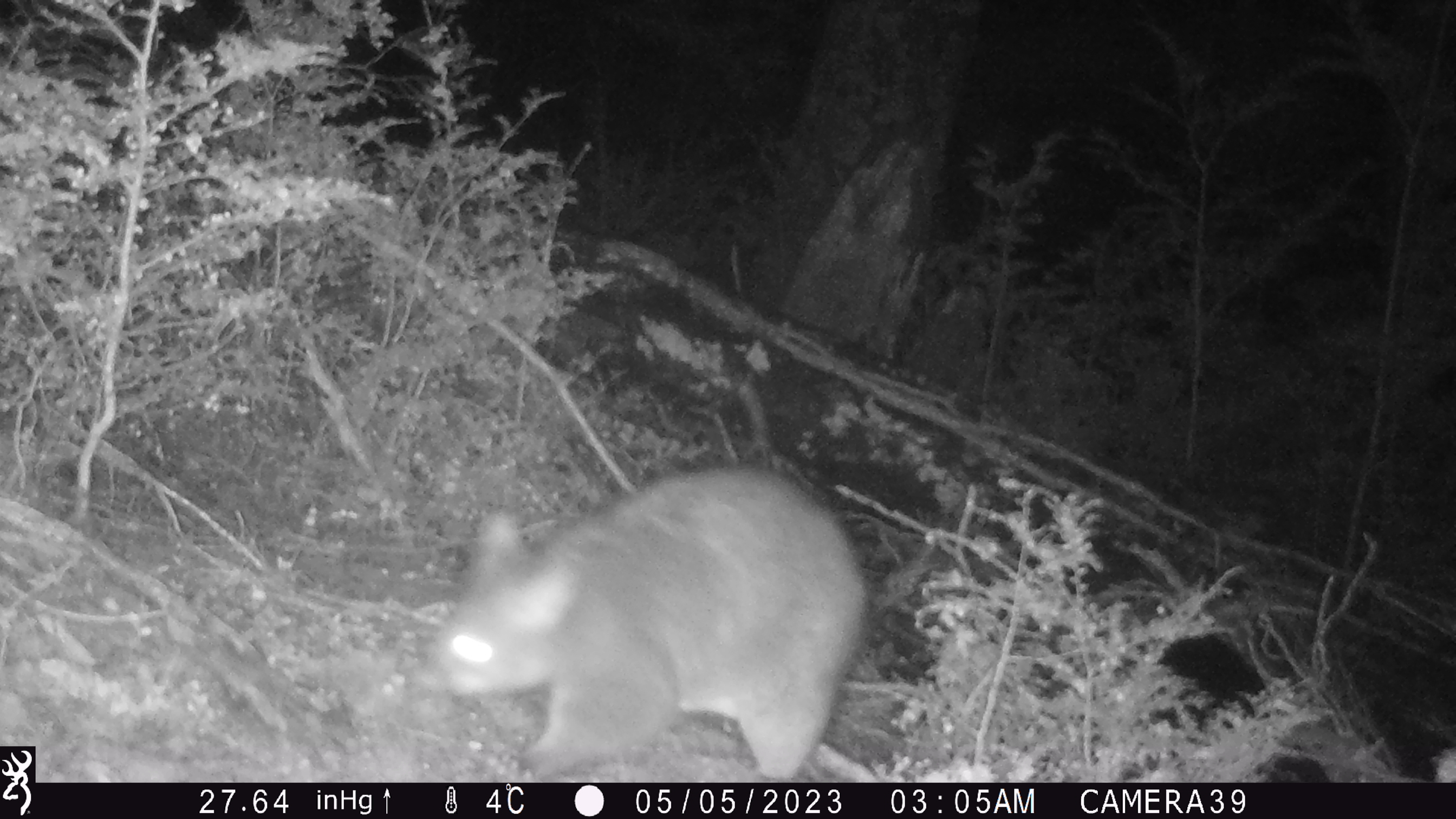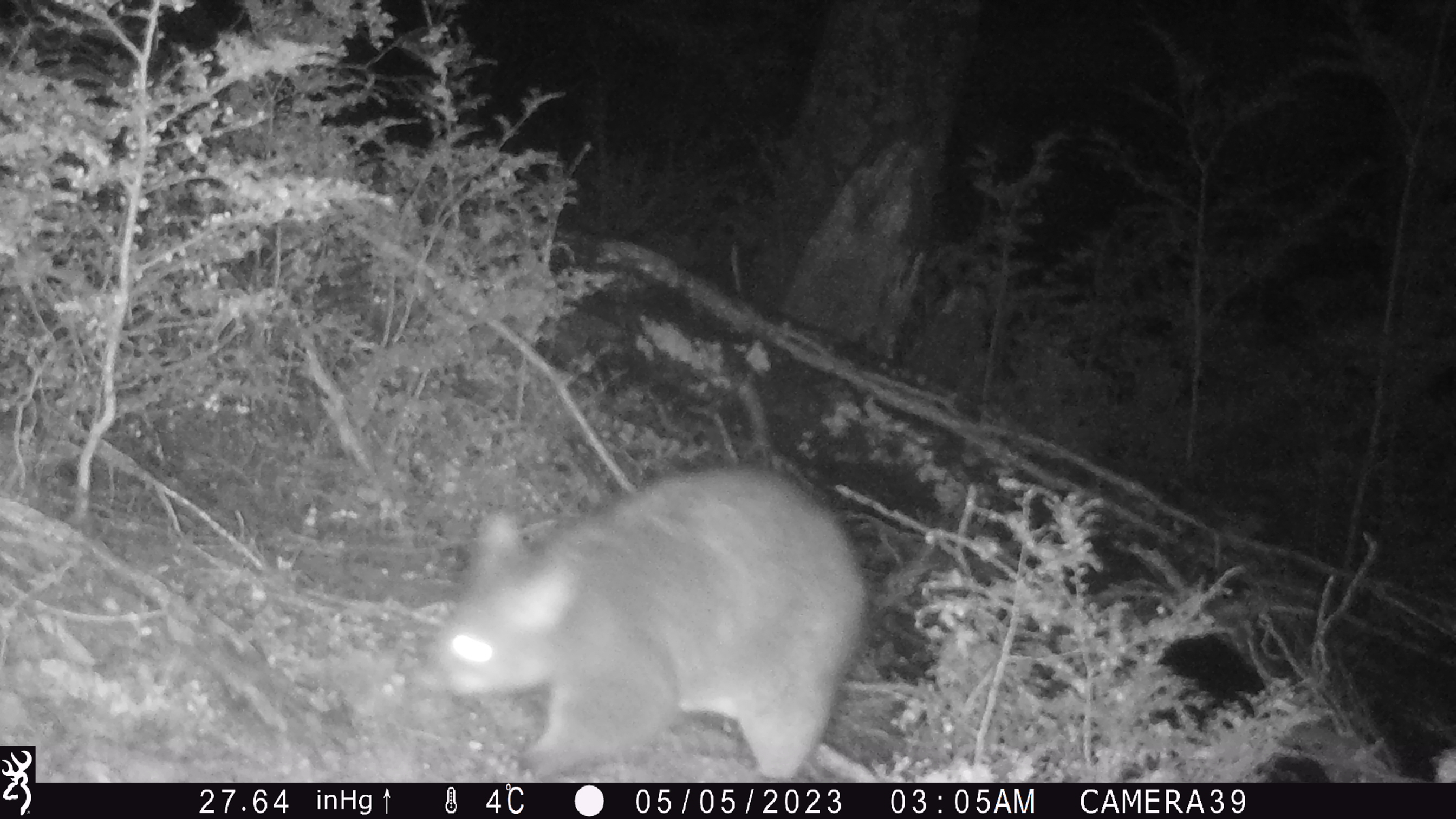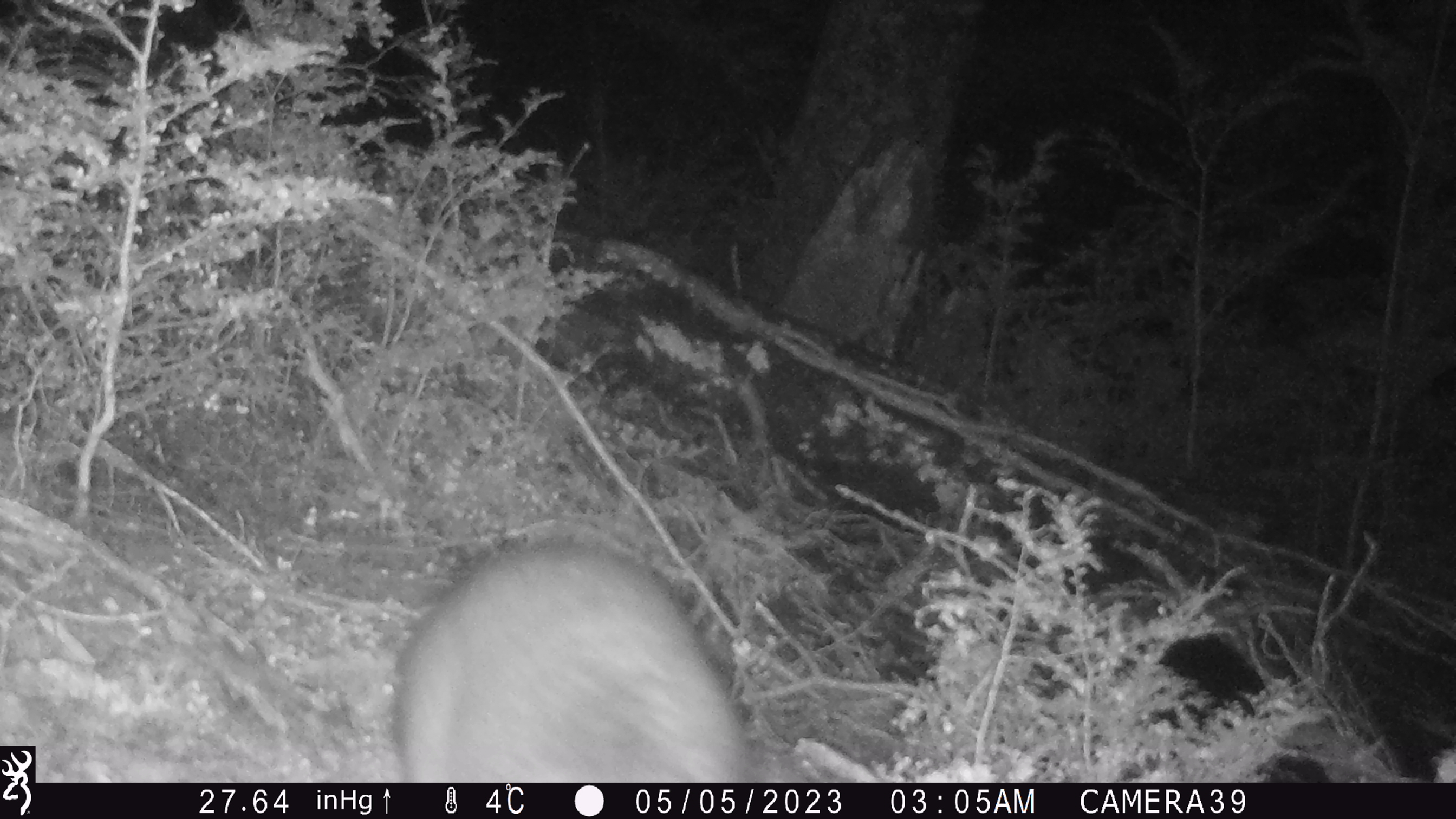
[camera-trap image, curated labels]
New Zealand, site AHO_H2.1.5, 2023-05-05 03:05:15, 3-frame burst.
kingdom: Animalia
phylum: Chordata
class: Mammalia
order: Diprotodontia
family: Phalangeridae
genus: Trichosurus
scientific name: Trichosurus vulpecula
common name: common brushtail possum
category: possum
Possum (common brushtail possum) (Trichosurus vulpecula).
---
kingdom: Animalia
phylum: Chordata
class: Mammalia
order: Carnivora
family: Mustelidae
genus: Mustela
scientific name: Mustela erminea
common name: stoat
Stoat (Mustela erminea).